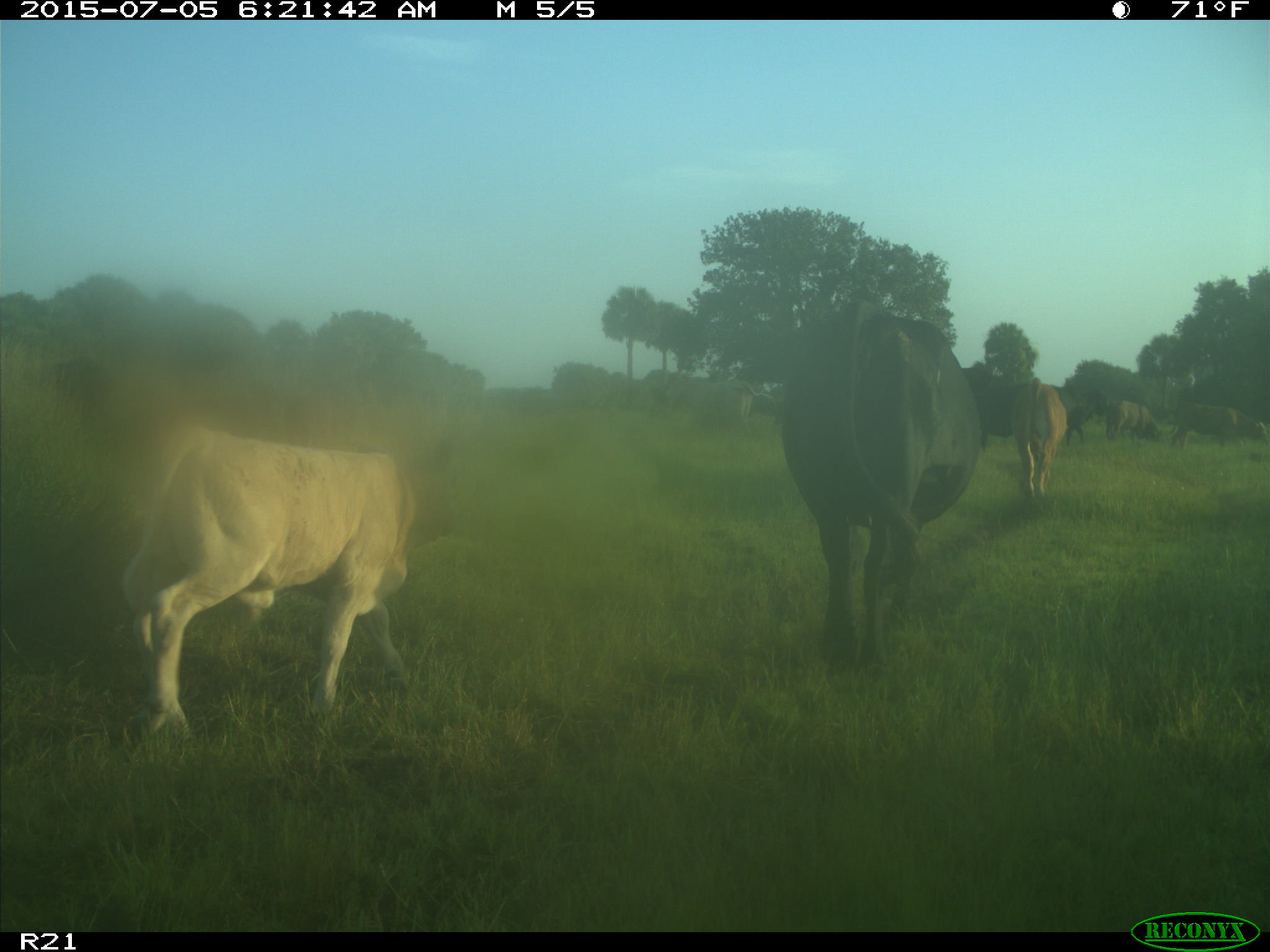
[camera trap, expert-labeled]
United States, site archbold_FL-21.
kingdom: Animalia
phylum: Chordata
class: Mammalia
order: Artiodactyla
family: Bovidae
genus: Bos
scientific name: Bos taurus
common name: domestic cow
Bos taurus (domestic cow).